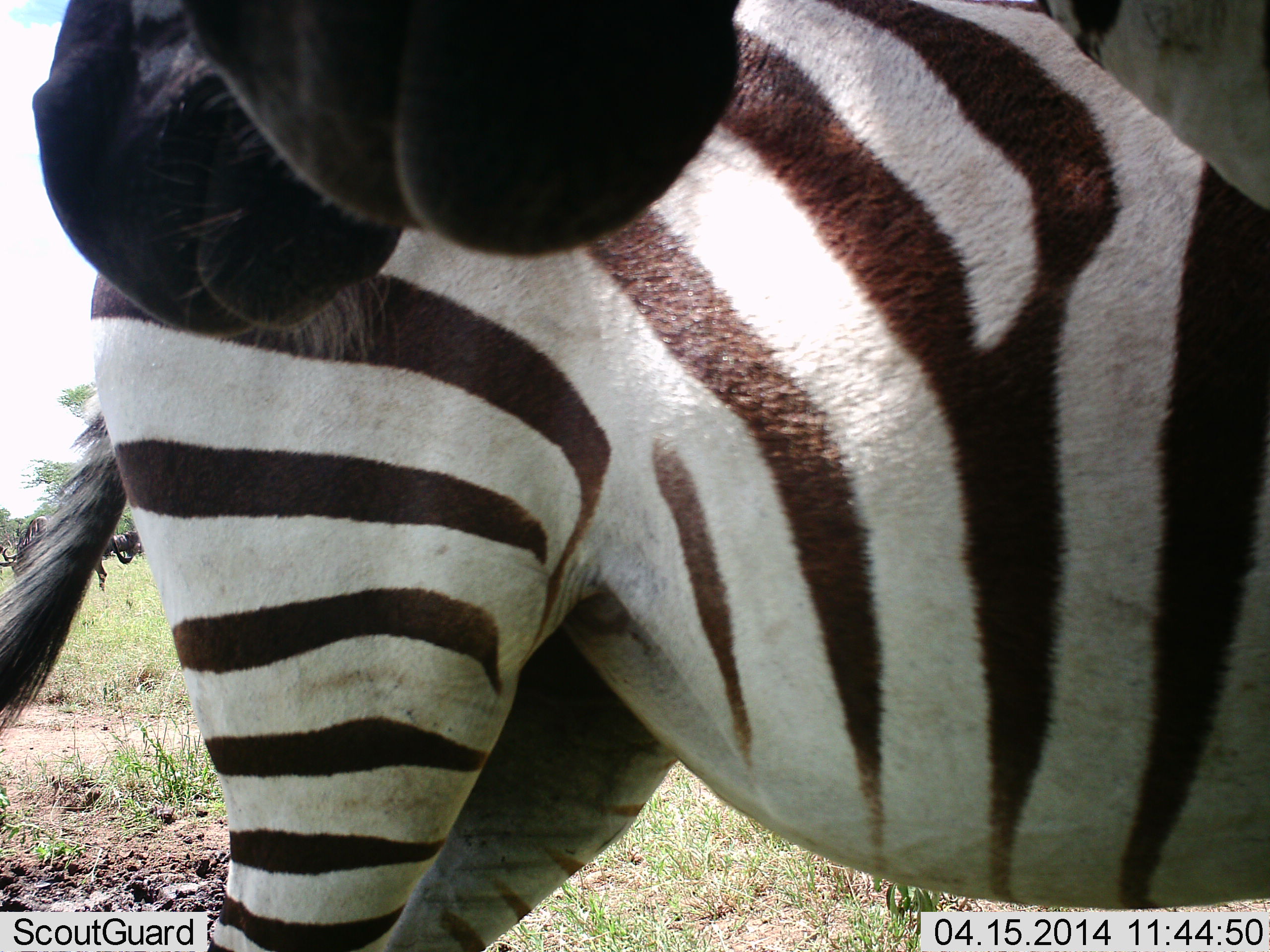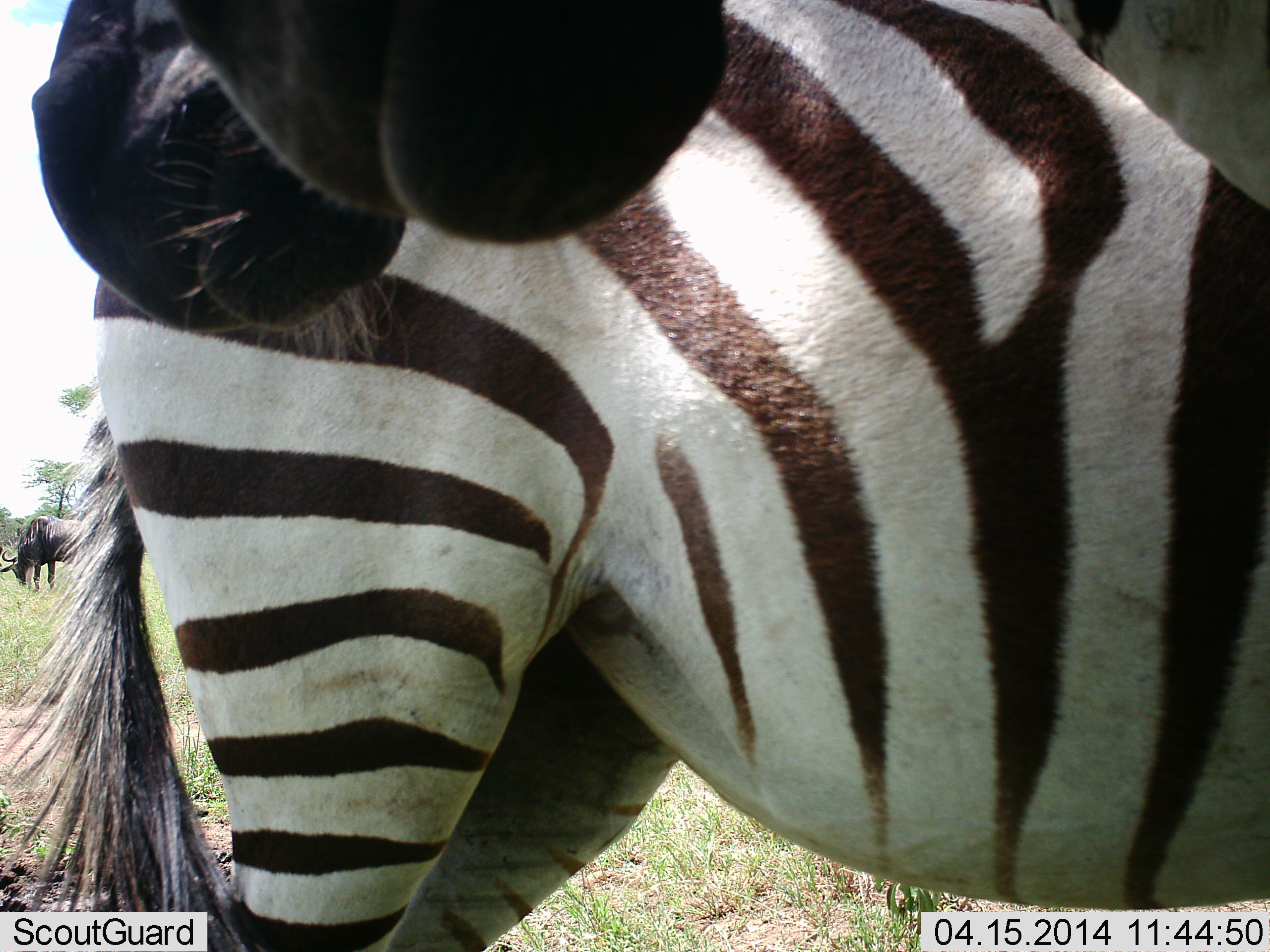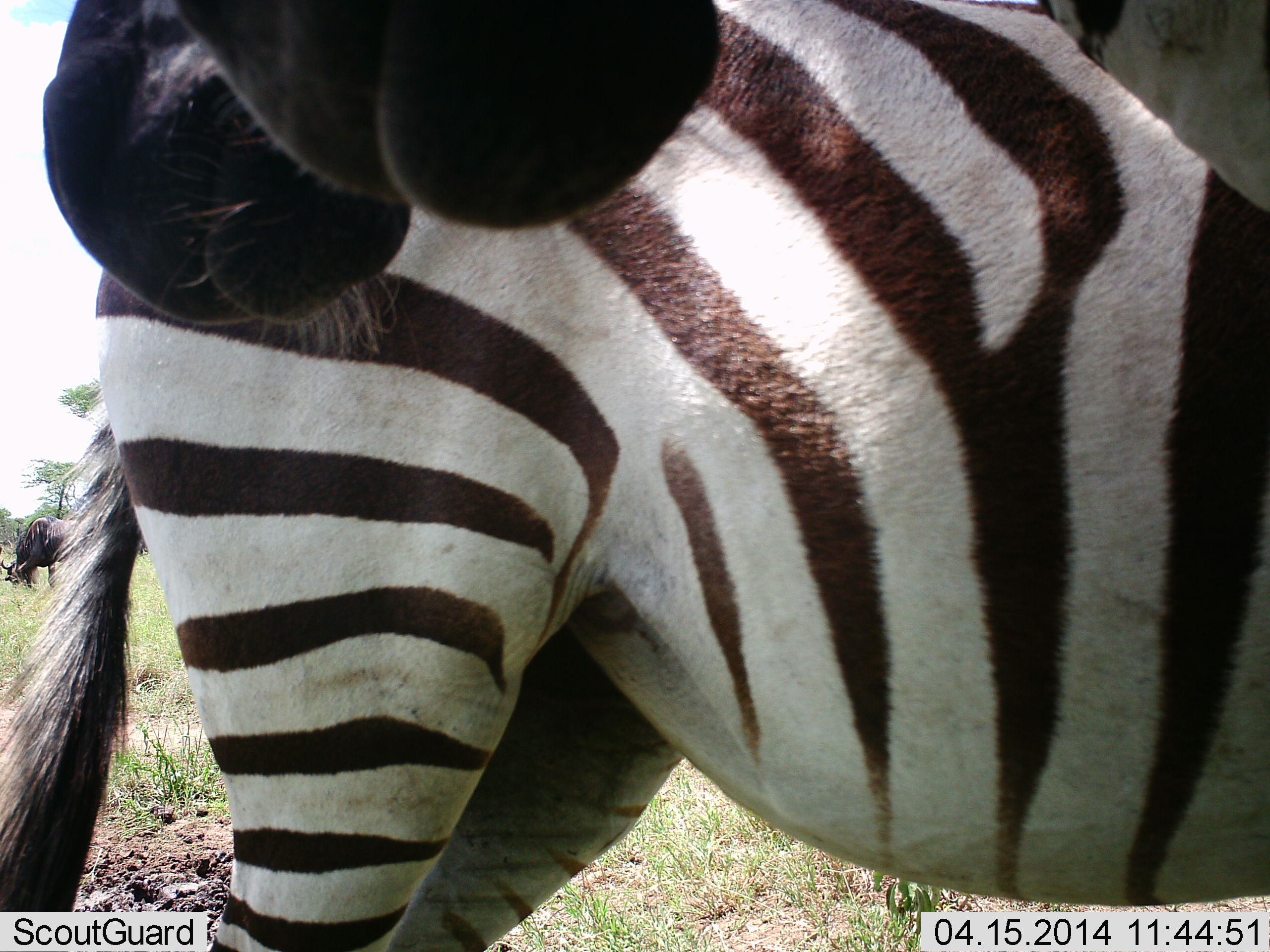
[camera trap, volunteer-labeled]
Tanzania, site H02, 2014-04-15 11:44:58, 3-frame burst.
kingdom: Animalia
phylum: Chordata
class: Mammalia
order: Artiodactyla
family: Bovidae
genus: Connochaetes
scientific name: Connochaetes taurinus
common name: blue wildebeest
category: wildebeest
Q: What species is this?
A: Wildebeest (blue wildebeest) (Connochaetes taurinus).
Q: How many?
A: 1.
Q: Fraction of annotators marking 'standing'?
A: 30%.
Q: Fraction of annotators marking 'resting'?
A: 0%.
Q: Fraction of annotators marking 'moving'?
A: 0%.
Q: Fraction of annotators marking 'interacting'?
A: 0%.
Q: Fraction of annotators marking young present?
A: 0%.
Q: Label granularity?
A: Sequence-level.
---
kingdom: Animalia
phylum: Chordata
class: Mammalia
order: Perissodactyla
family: Equidae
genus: Equus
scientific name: Equus quagga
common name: plains zebra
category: zebra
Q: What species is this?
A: Zebra (plains zebra) (Equus quagga).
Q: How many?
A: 2.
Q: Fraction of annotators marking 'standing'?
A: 94%.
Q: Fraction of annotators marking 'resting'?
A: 0%.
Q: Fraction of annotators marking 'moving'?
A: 0%.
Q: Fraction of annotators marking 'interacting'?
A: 19%.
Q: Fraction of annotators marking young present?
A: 0%.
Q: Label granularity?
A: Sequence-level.